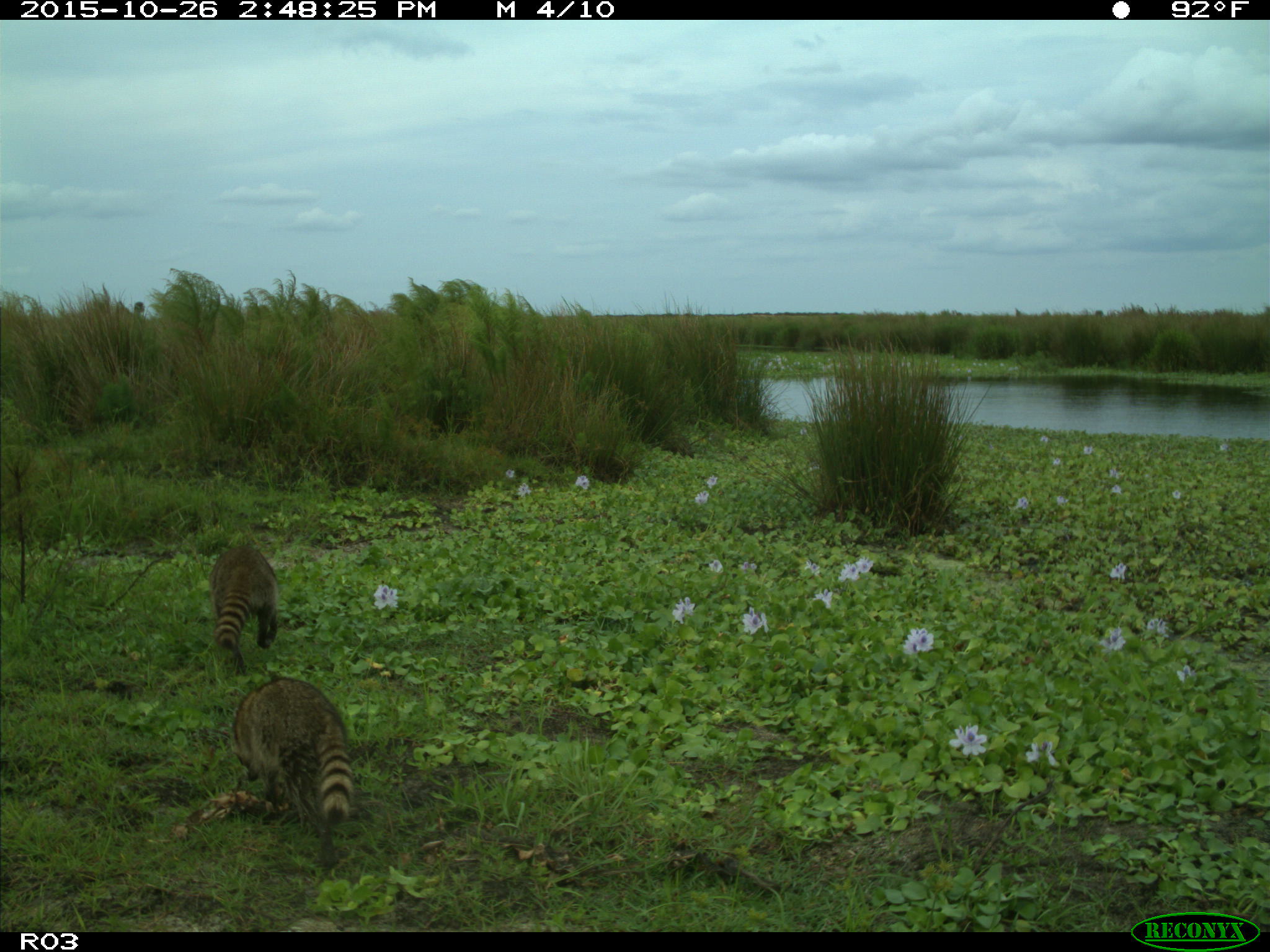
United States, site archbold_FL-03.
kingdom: Animalia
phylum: Chordata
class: Mammalia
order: Carnivora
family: Procyonidae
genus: Procyon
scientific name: Procyon lotor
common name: common raccoon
Procyon lotor (common raccoon).